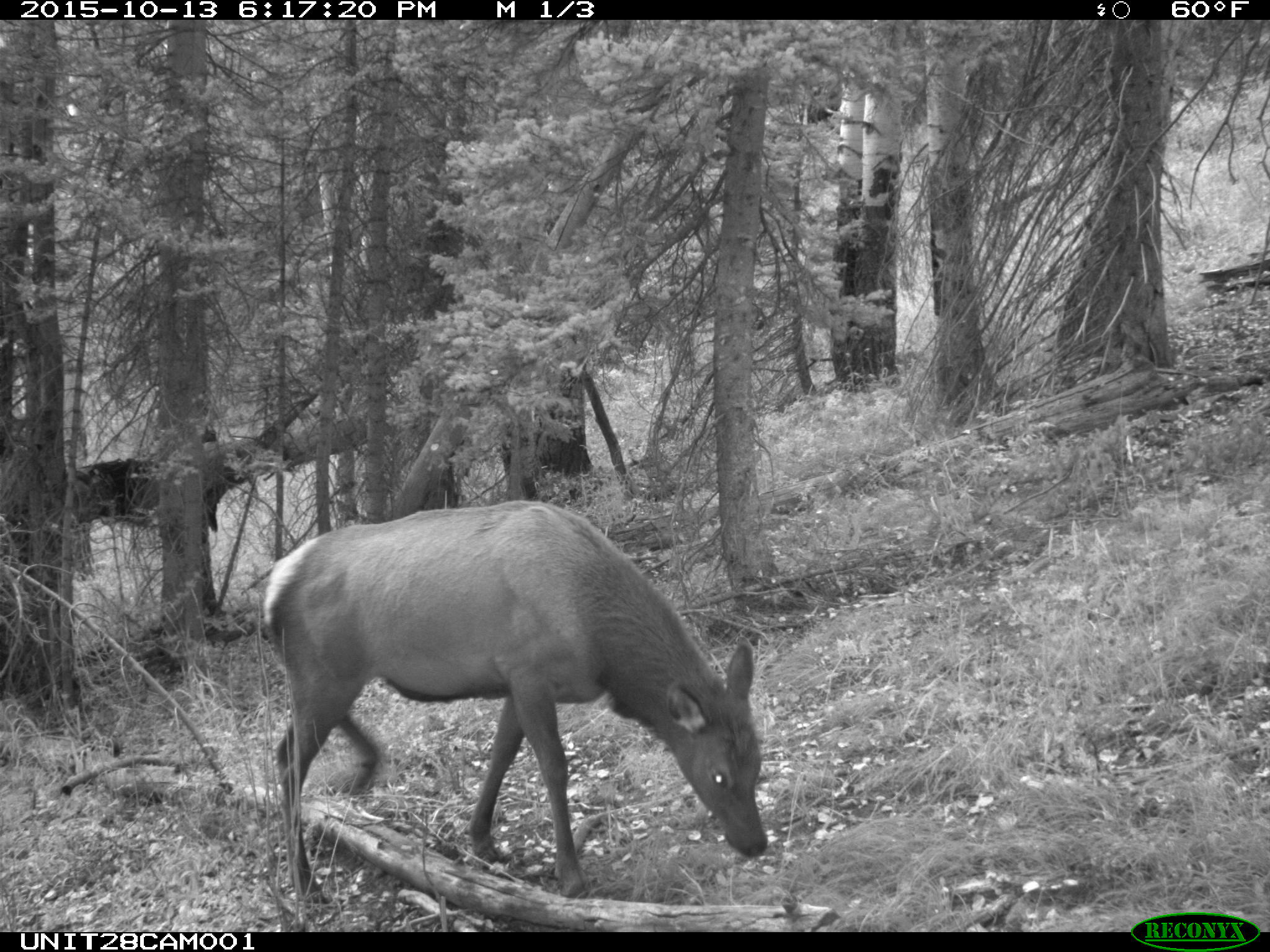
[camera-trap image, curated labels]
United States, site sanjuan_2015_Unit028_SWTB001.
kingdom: Animalia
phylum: Chordata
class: Mammalia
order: Artiodactyla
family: Cervidae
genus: Cervus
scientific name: Cervus elaphus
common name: red deer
Cervus elaphus (red deer).